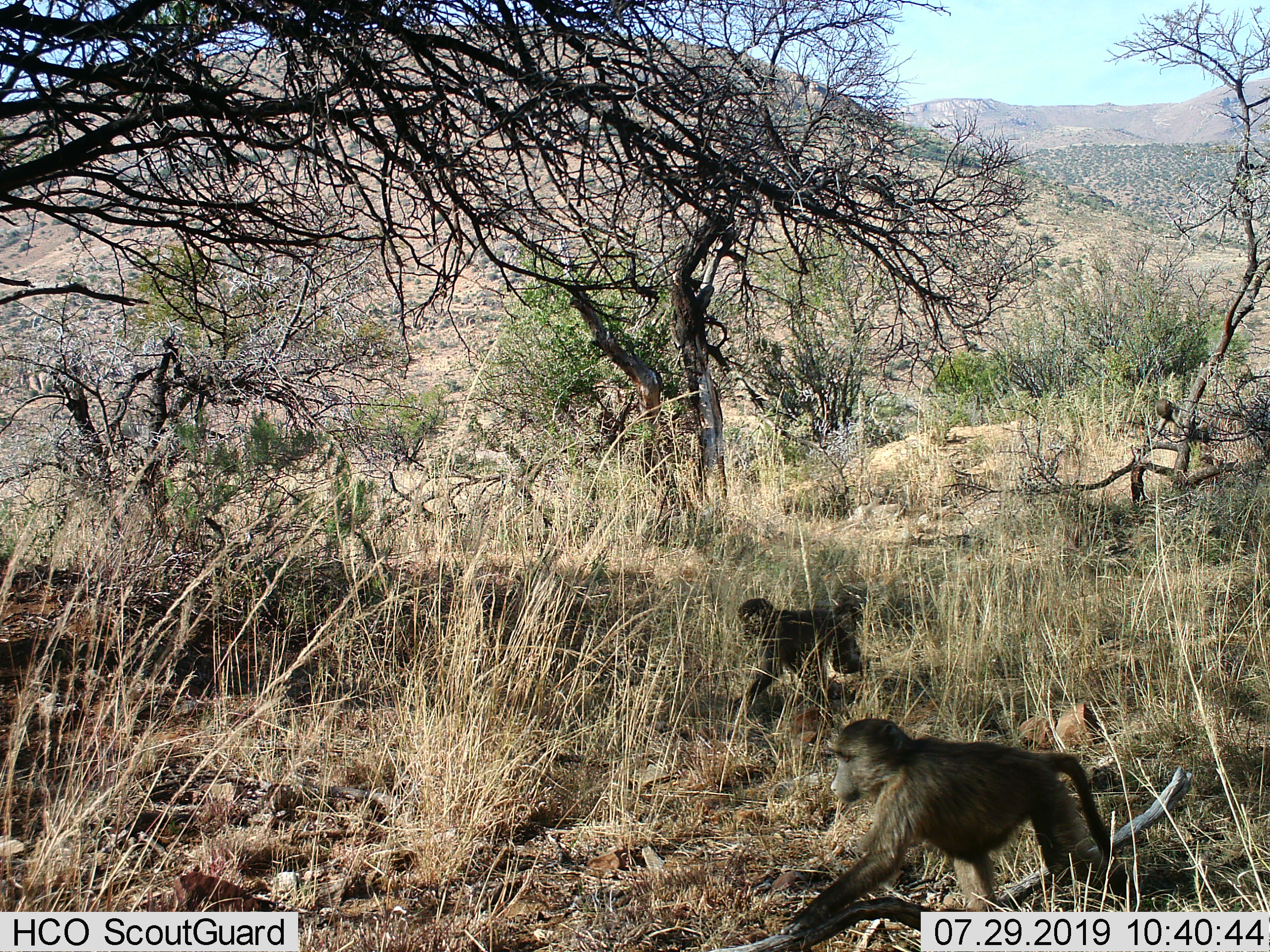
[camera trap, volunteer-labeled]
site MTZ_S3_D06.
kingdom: Animalia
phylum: Chordata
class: Mammalia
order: Primates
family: Cercopithecidae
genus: Papio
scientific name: Papio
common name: baboon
Baboon (Papio), count 2. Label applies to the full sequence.